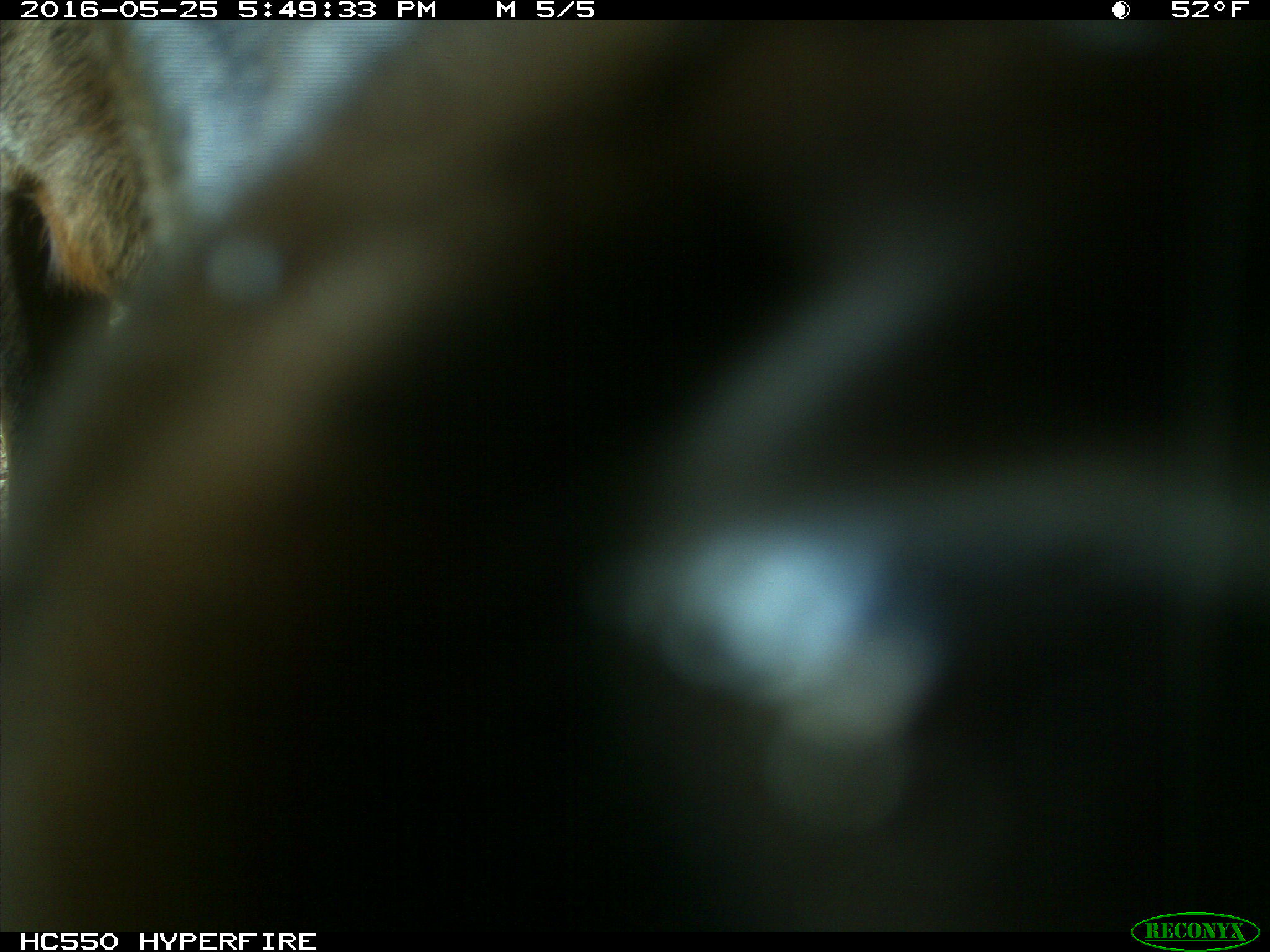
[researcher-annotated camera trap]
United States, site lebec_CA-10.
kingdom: Animalia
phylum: Chordata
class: Mammalia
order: Artiodactyla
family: Cervidae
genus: Cervus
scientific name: Cervus canadensis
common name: elk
Cervus canadensis (elk).